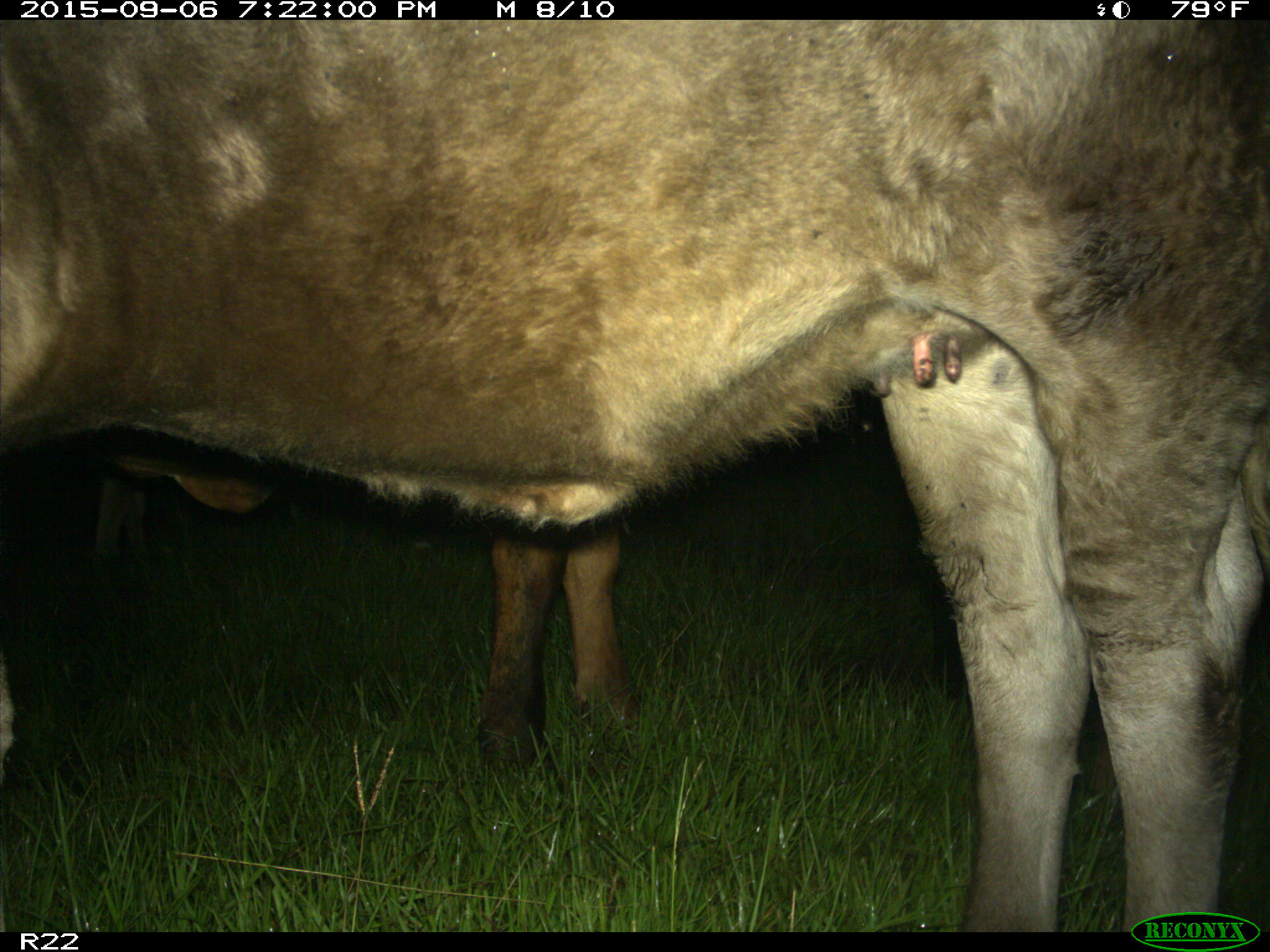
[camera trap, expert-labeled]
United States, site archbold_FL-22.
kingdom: Animalia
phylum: Chordata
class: Mammalia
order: Artiodactyla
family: Bovidae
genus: Bos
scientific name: Bos taurus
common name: domestic cow